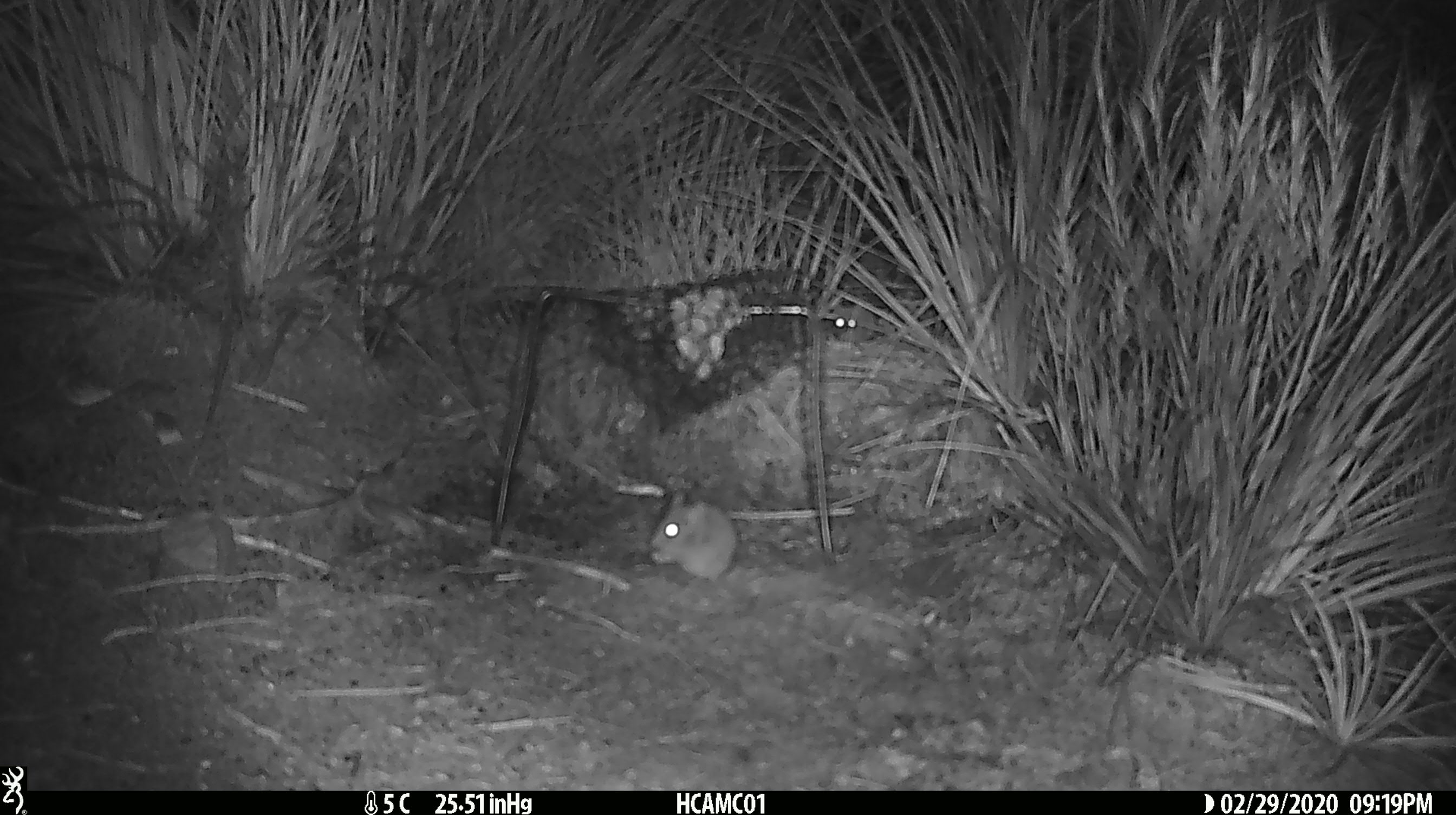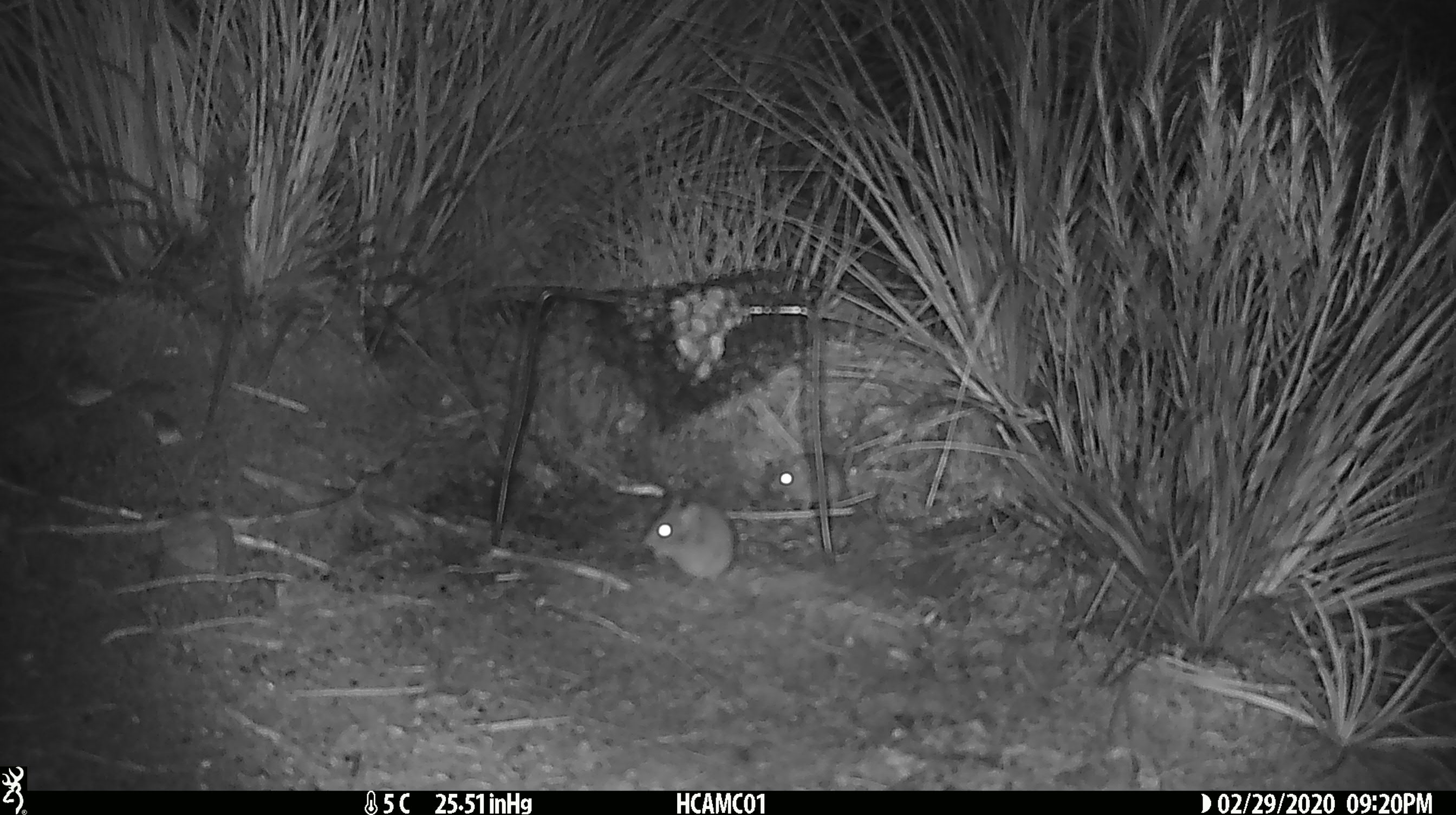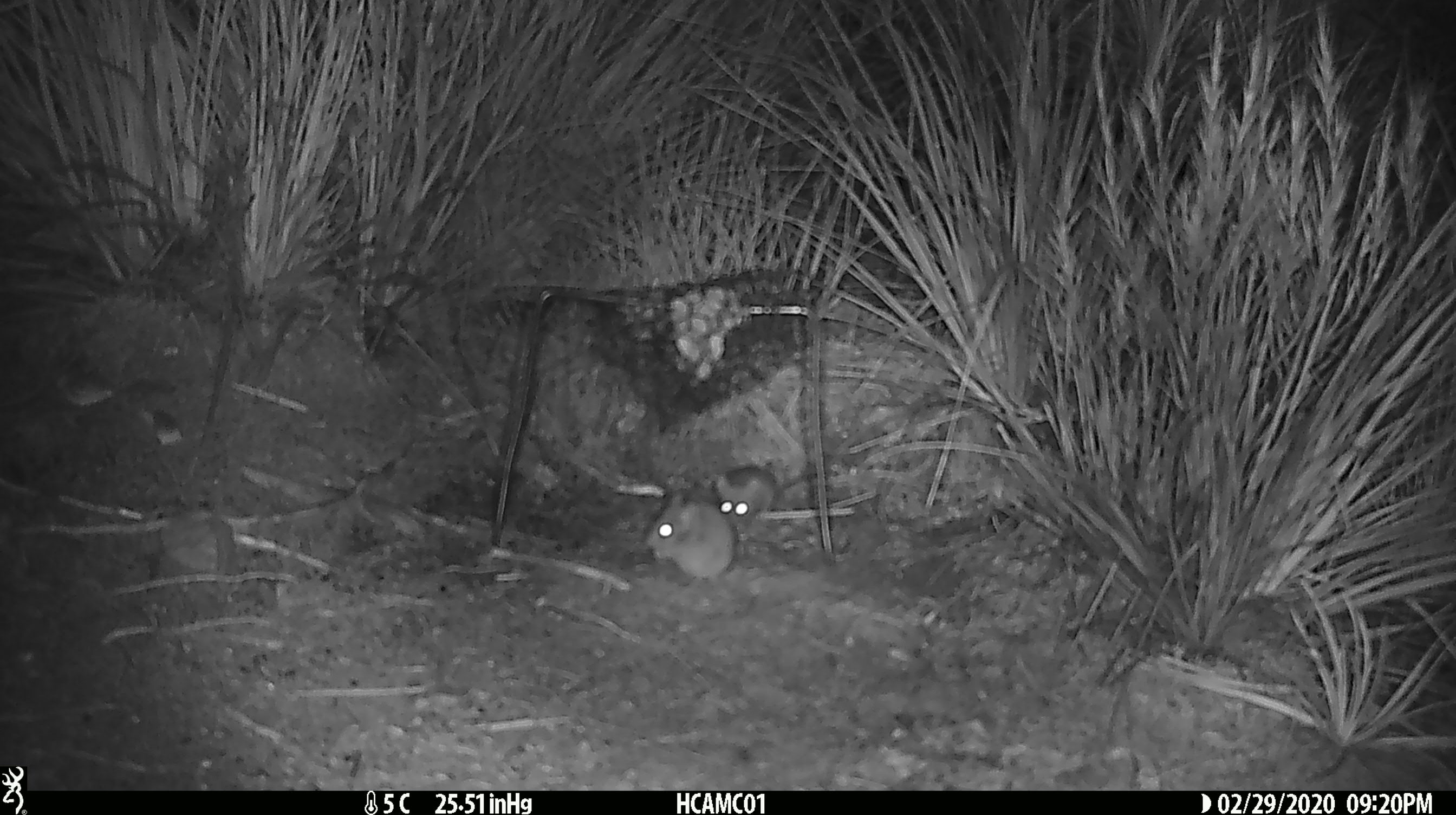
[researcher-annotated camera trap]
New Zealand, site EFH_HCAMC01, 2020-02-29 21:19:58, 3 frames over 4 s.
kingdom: Animalia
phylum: Chordata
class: Mammalia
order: Rodentia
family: Muridae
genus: Mus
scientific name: Mus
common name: mouse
Mouse (Mus).